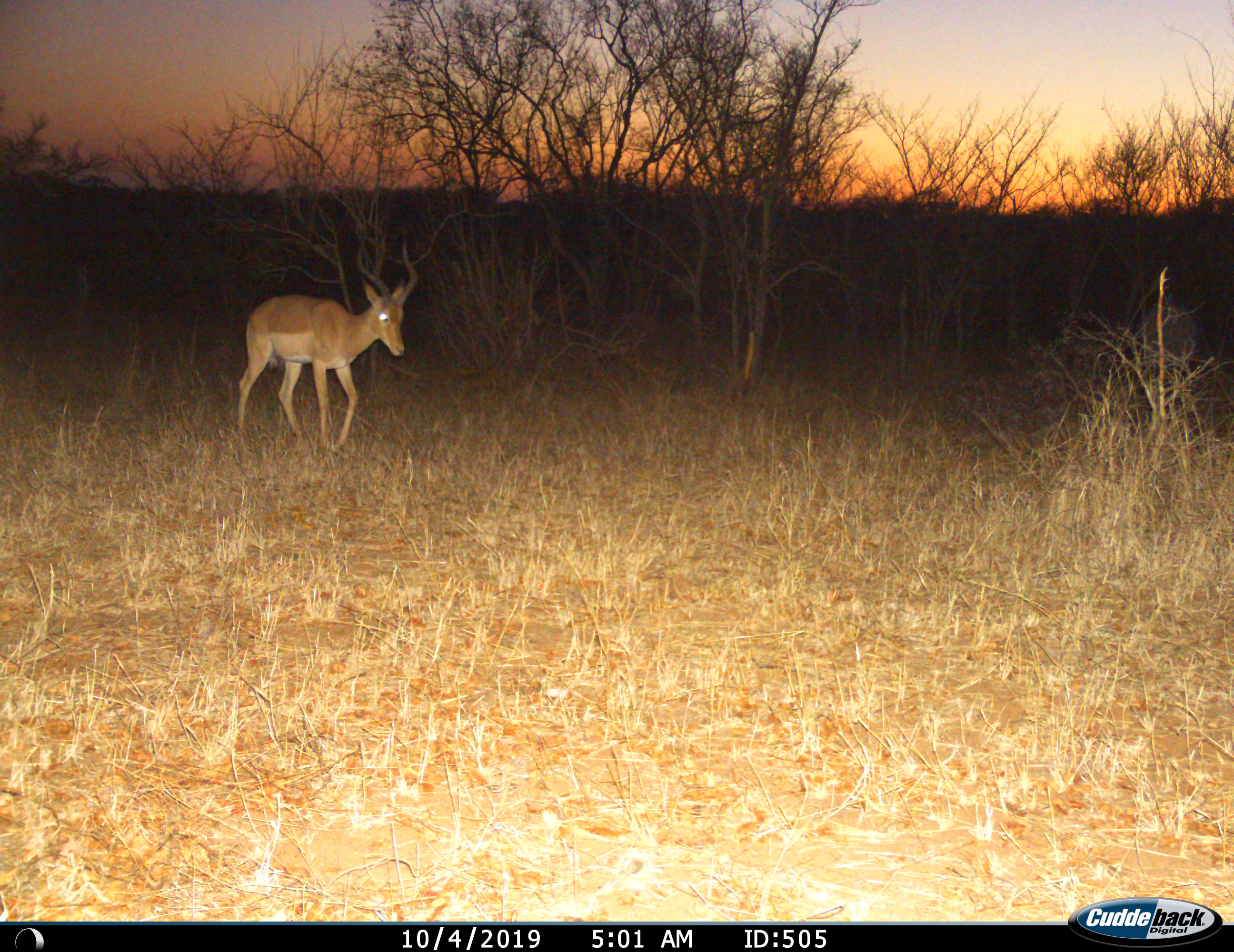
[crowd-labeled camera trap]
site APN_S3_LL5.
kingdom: Animalia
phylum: Chordata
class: Mammalia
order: Artiodactyla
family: Bovidae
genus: Aepyceros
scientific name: Aepyceros melampus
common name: impala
Impala (Aepyceros melampus), count 1. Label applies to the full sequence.